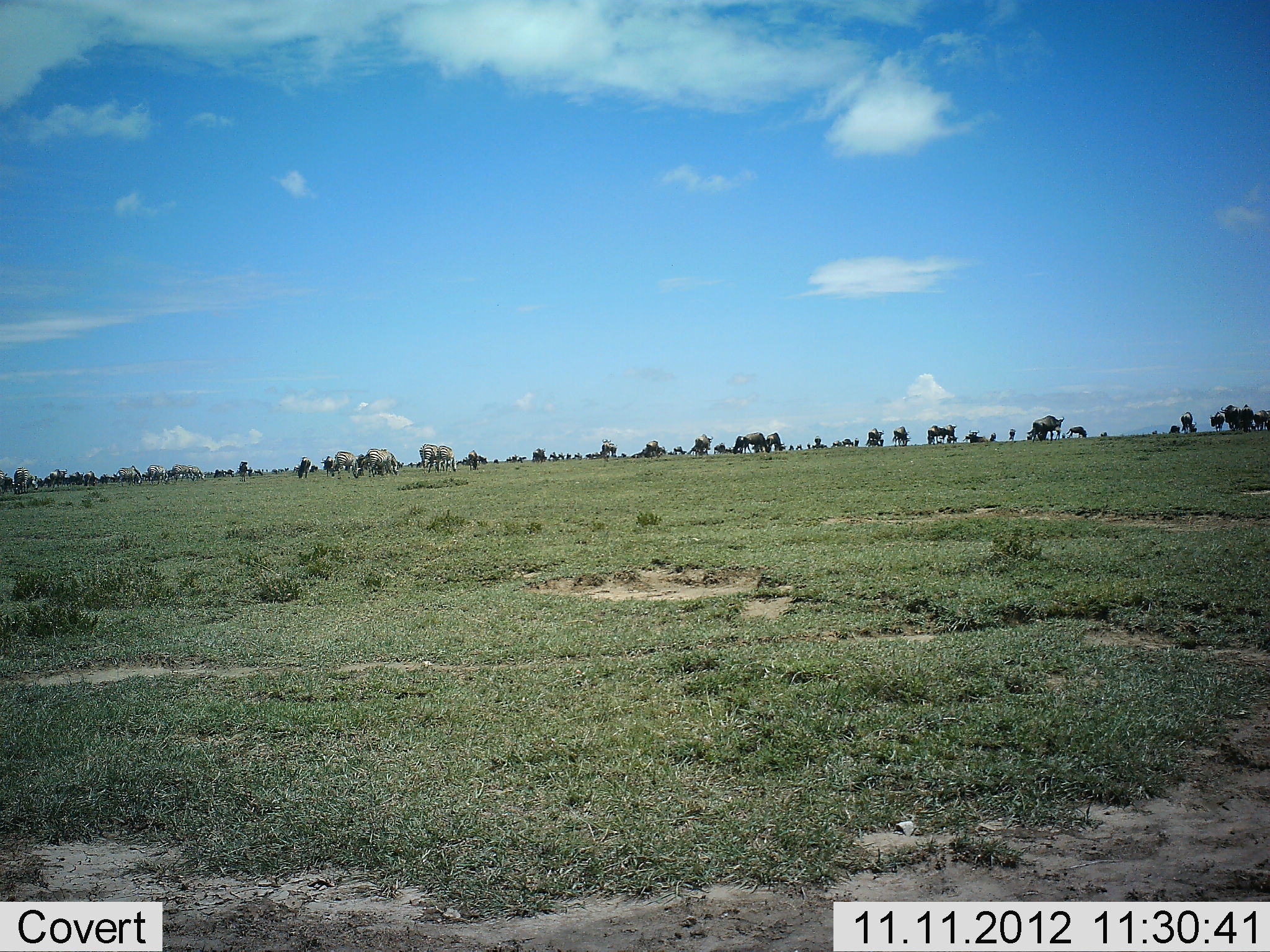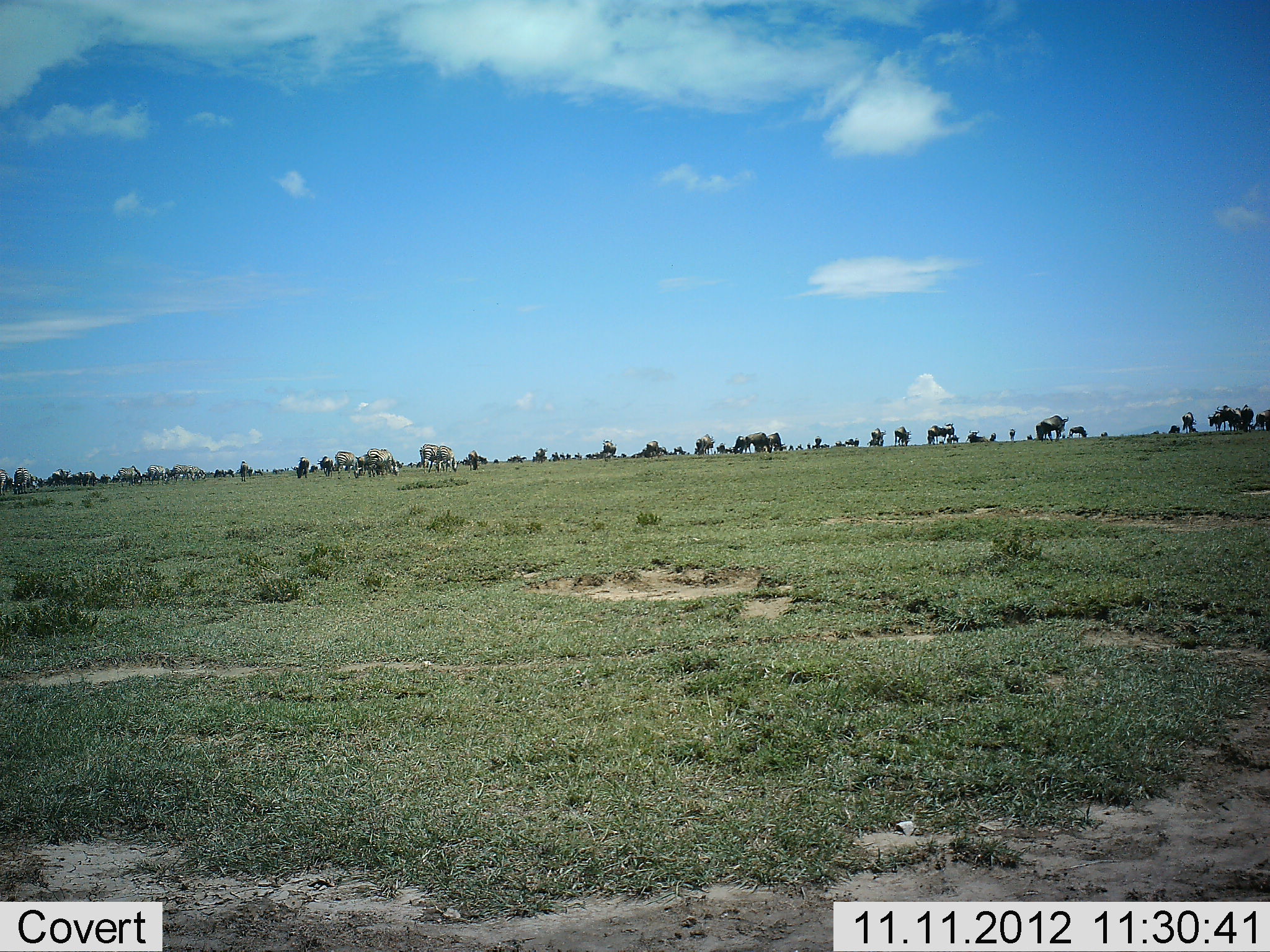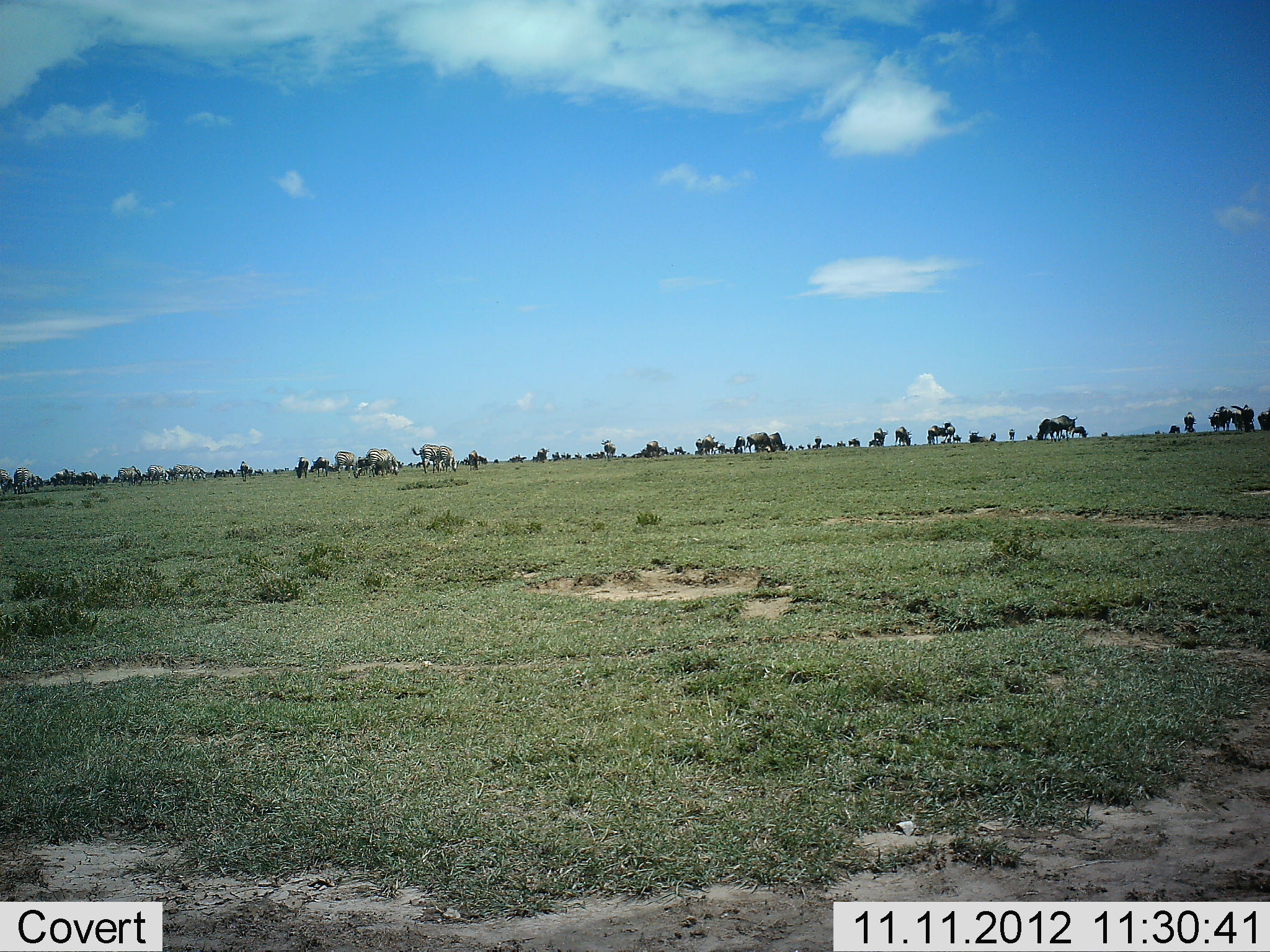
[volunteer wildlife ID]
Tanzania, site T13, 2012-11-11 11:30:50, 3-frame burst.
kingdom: Animalia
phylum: Chordata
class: Mammalia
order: Artiodactyla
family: Bovidae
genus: Connochaetes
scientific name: Connochaetes taurinus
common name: blue wildebeest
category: wildebeest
Wildebeest (blue wildebeest) (Connochaetes taurinus), count 11-50. Behavior (volunteer vote fractions): standing 38%, resting 0%, moving 62%, interacting 0%. Young present (vote fraction): 0%. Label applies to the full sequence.